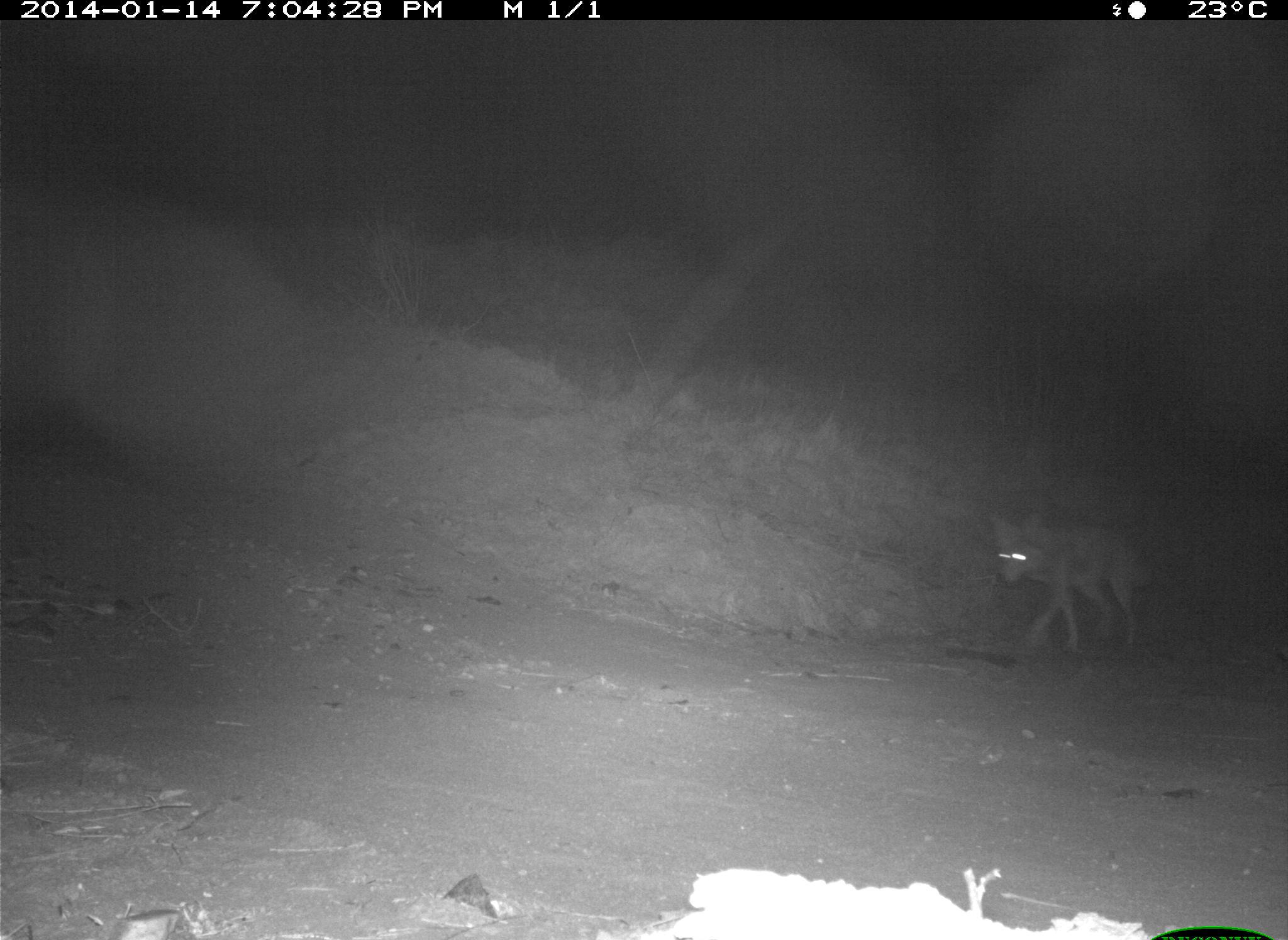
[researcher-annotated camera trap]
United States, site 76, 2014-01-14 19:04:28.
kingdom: Animalia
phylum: Chordata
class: Mammalia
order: Carnivora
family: Canidae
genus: Canis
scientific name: Canis latrans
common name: coyote